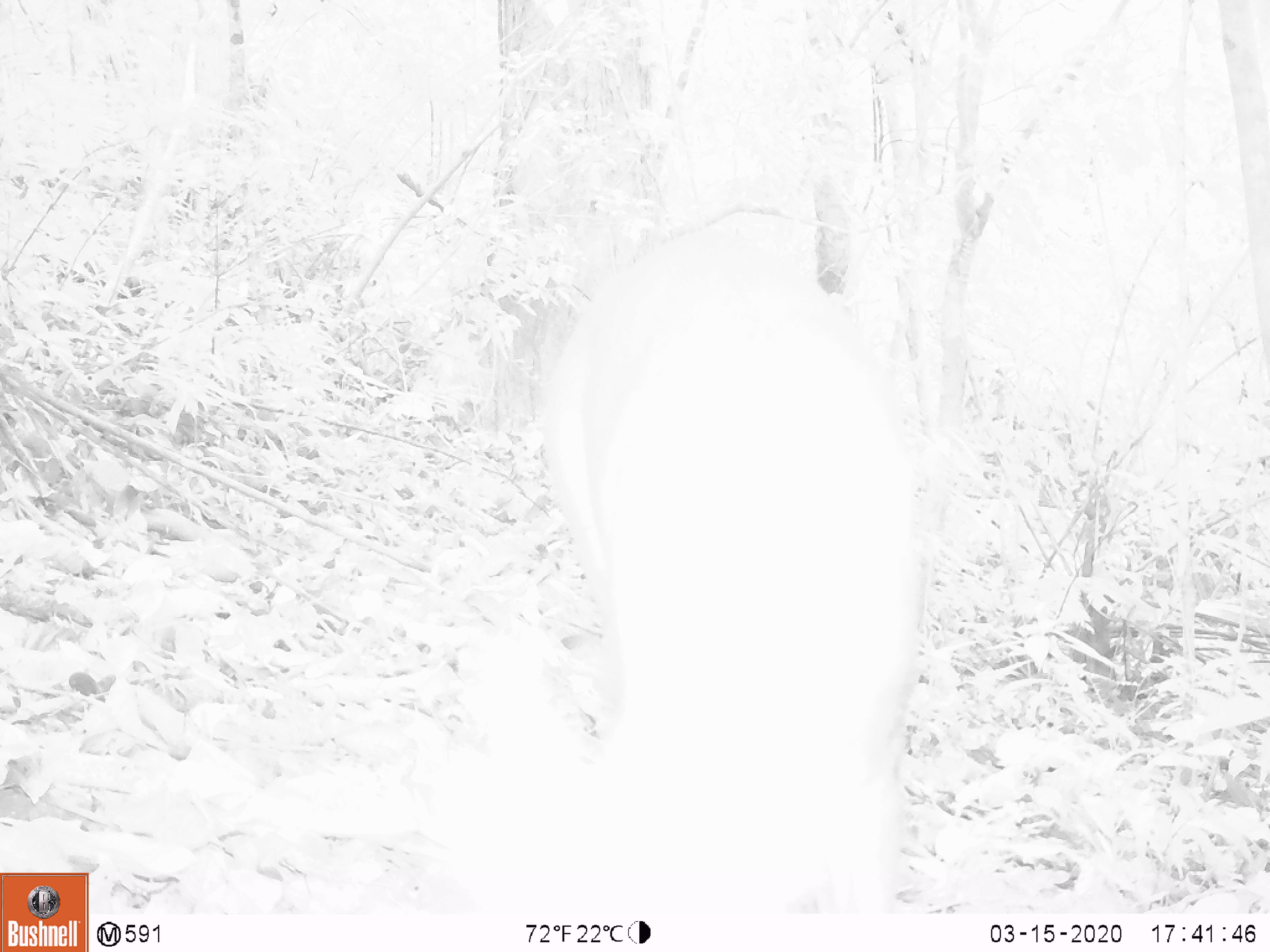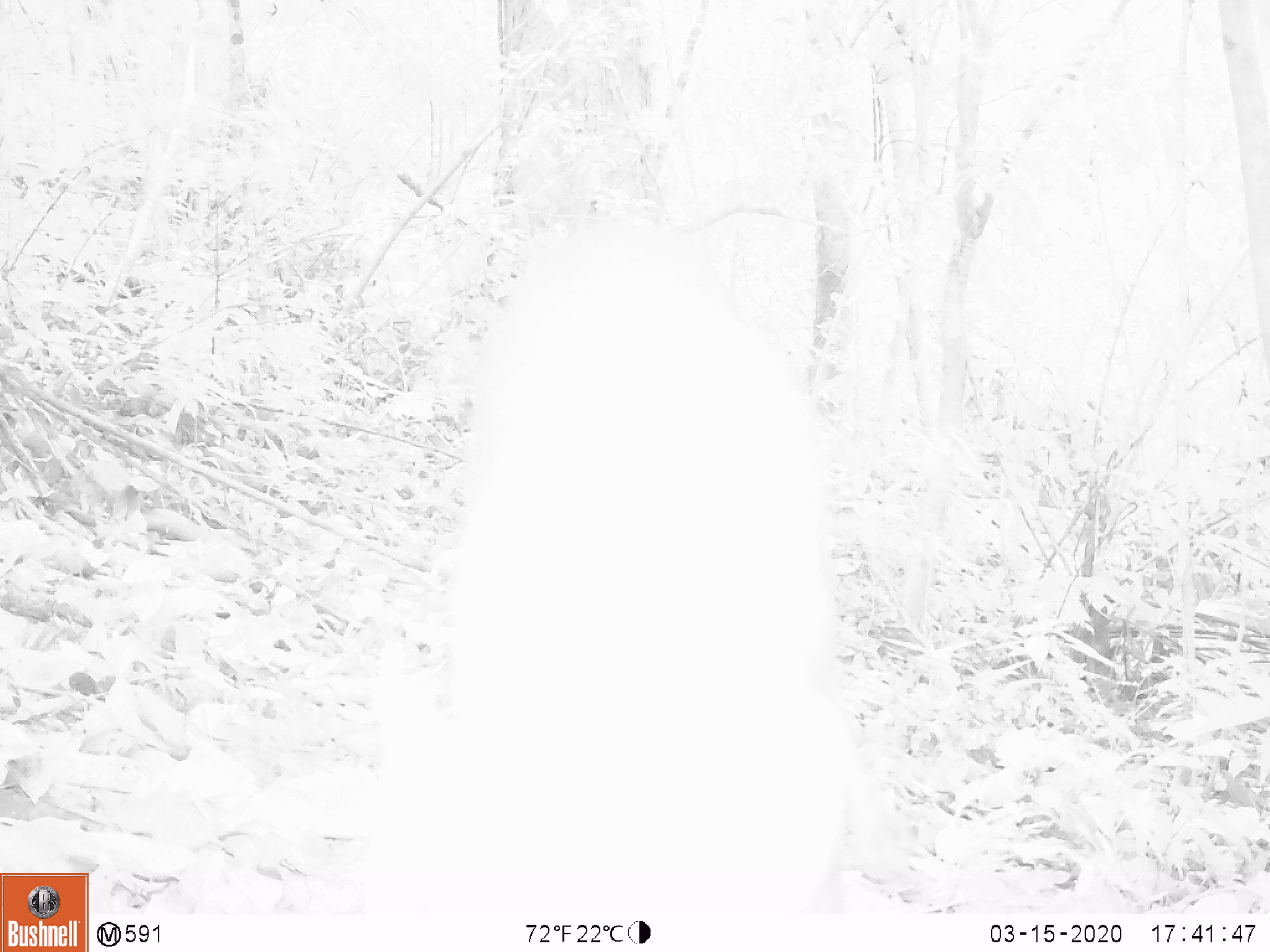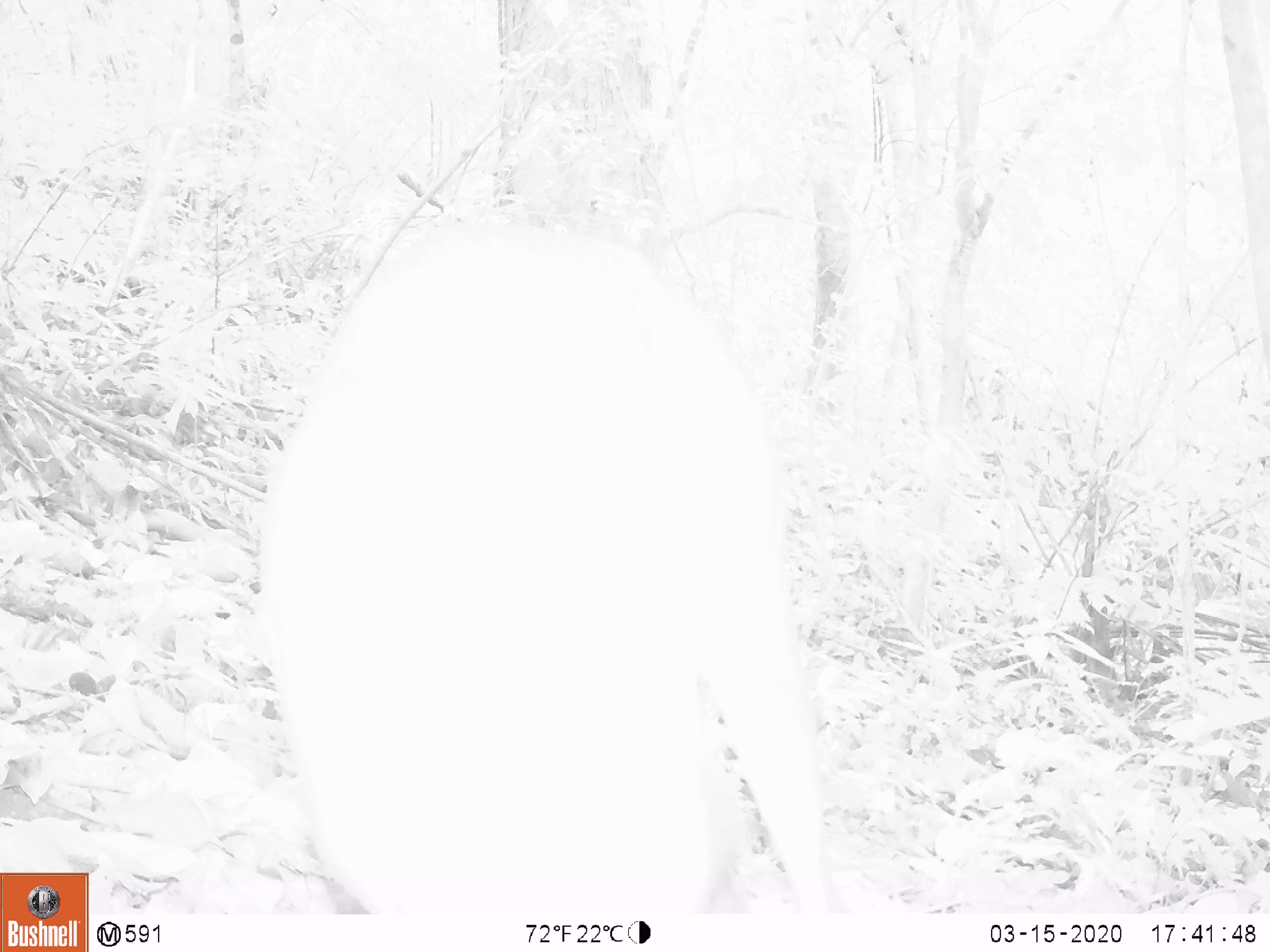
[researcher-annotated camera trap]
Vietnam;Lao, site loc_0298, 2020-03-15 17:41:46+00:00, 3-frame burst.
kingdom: Animalia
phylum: Chordata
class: Mammalia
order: Artiodactyla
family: Cervidae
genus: Muntiacus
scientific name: Muntiacus rooseveltorum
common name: roosevelt's muntjac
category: roosevelts muntjac group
Roosevelts muntjac group (roosevelt's muntjac) (Muntiacus rooseveltorum). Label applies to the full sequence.